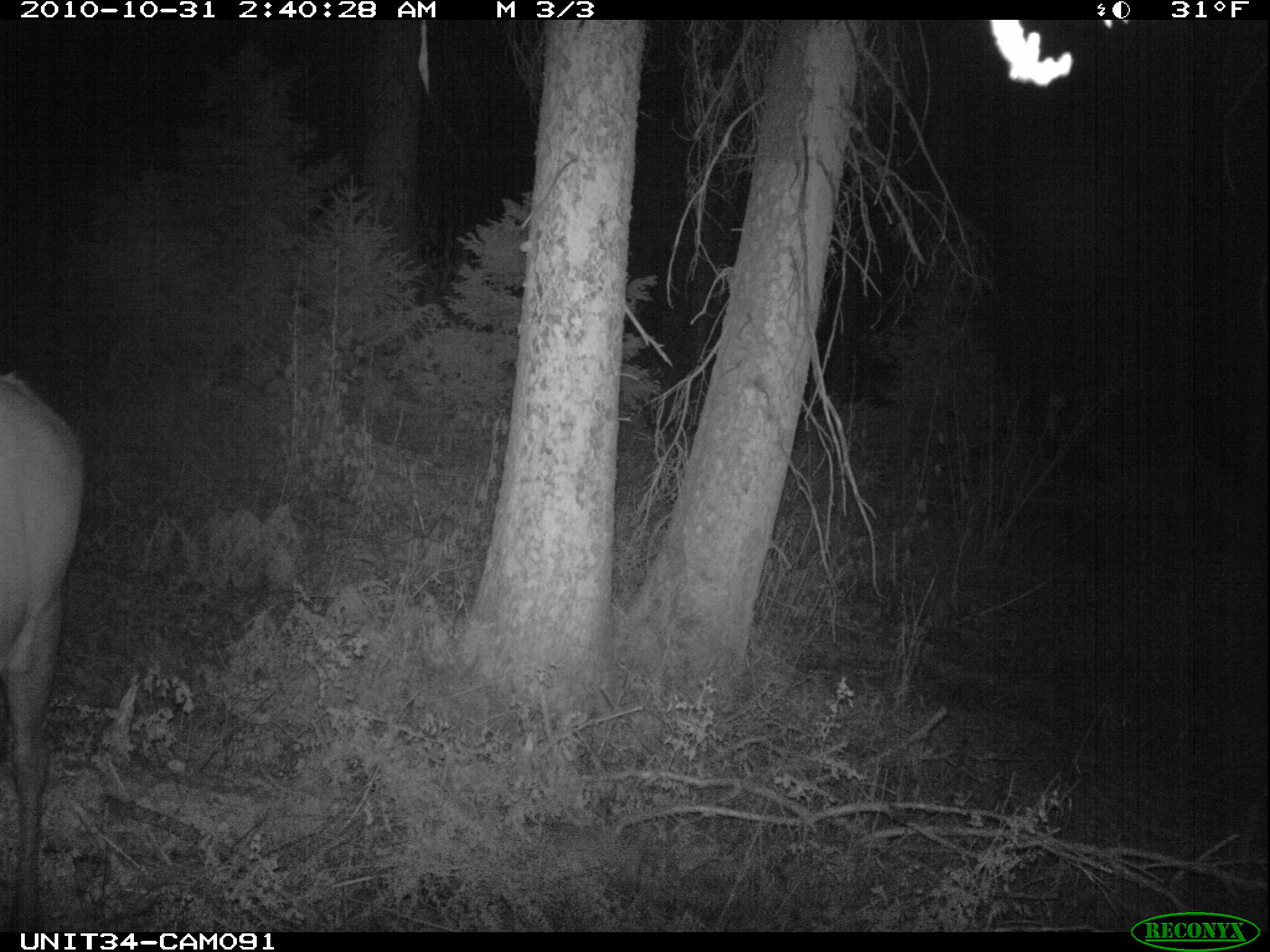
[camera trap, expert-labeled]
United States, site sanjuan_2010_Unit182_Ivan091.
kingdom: Animalia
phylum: Chordata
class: Mammalia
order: Artiodactyla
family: Cervidae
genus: Cervus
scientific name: Cervus elaphus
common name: red deer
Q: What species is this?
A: Cervus elaphus (red deer).